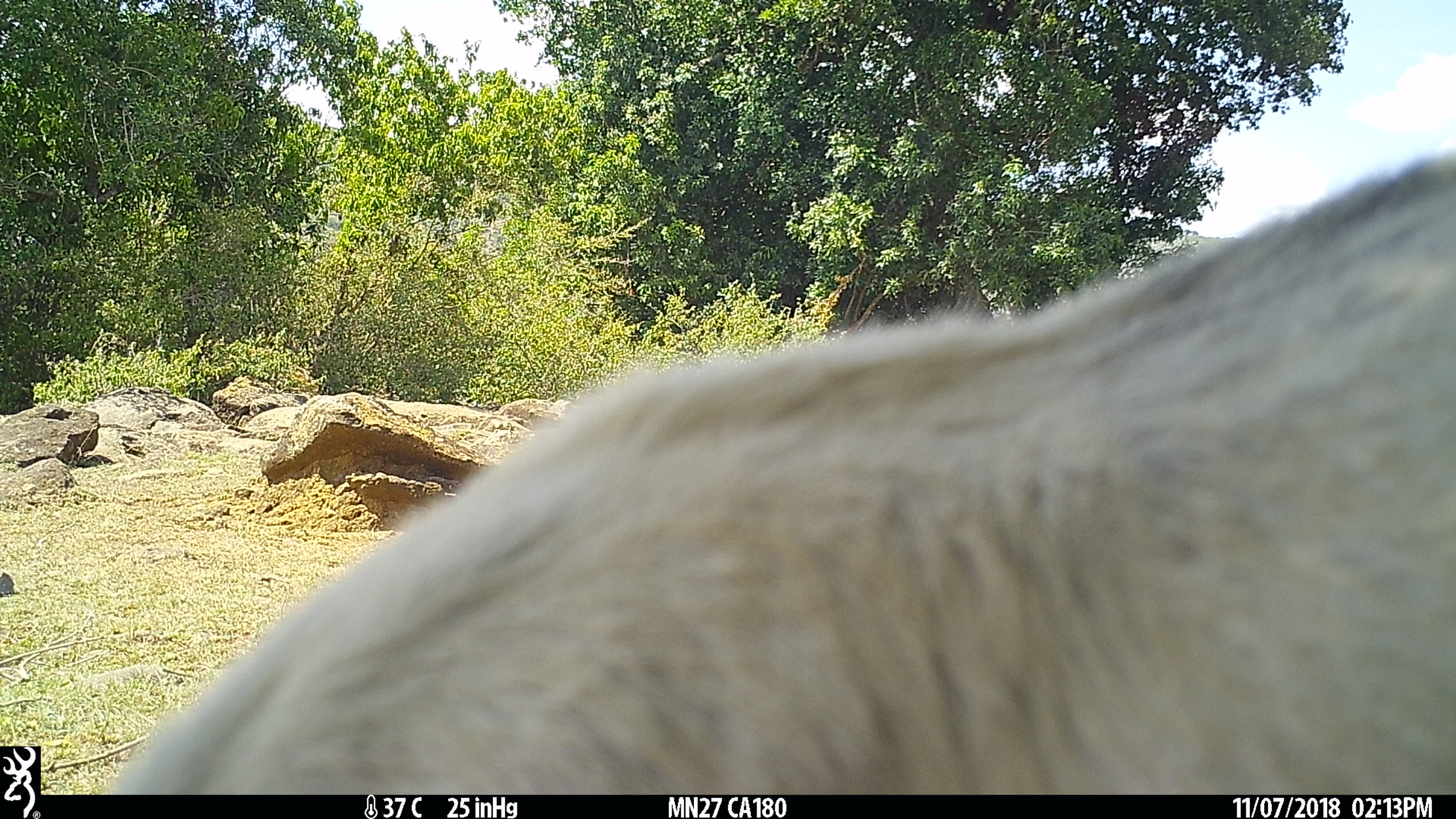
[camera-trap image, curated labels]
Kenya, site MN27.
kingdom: Animalia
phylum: Chordata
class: Mammalia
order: Artiodactyla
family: Bovidae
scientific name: Bovidae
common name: sheep or goat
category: shoat